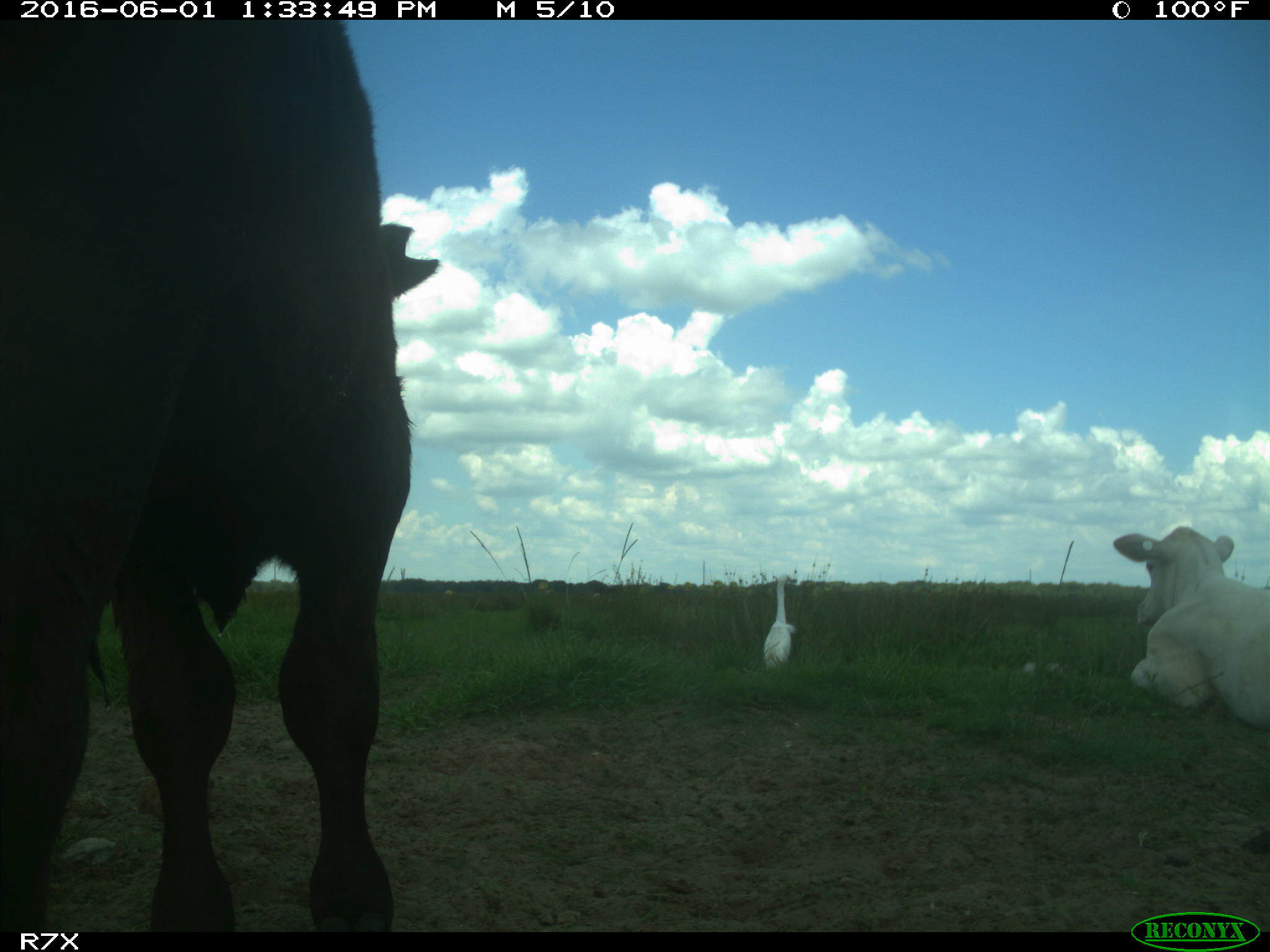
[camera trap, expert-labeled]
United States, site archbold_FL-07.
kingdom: Animalia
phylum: Chordata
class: Mammalia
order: Artiodactyla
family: Bovidae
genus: Bos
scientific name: Bos taurus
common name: domestic cow